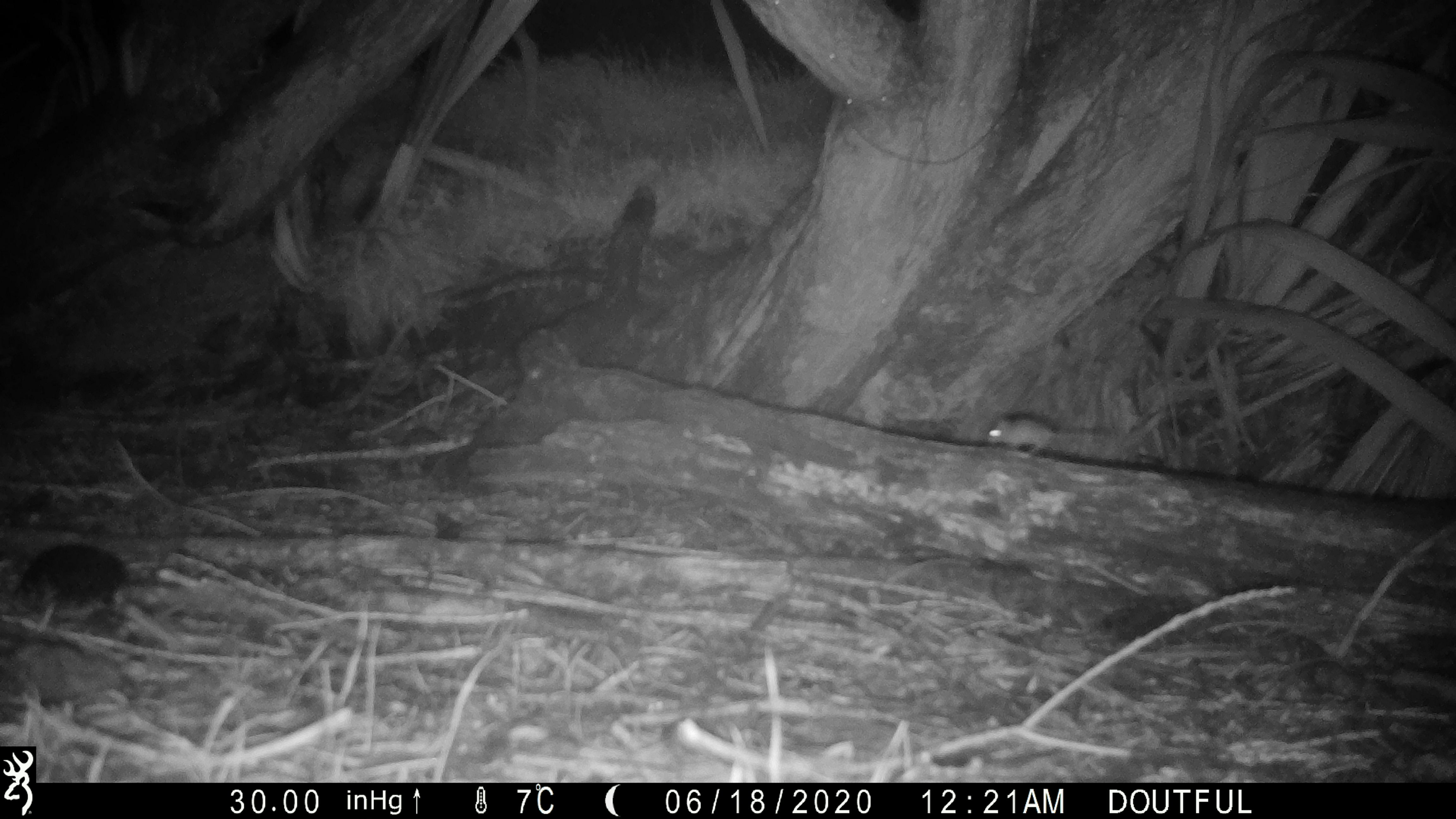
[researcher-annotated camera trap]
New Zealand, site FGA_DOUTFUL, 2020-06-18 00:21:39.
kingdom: Animalia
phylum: Chordata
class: Mammalia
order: Rodentia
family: Muridae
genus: Mus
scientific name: Mus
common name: mouse